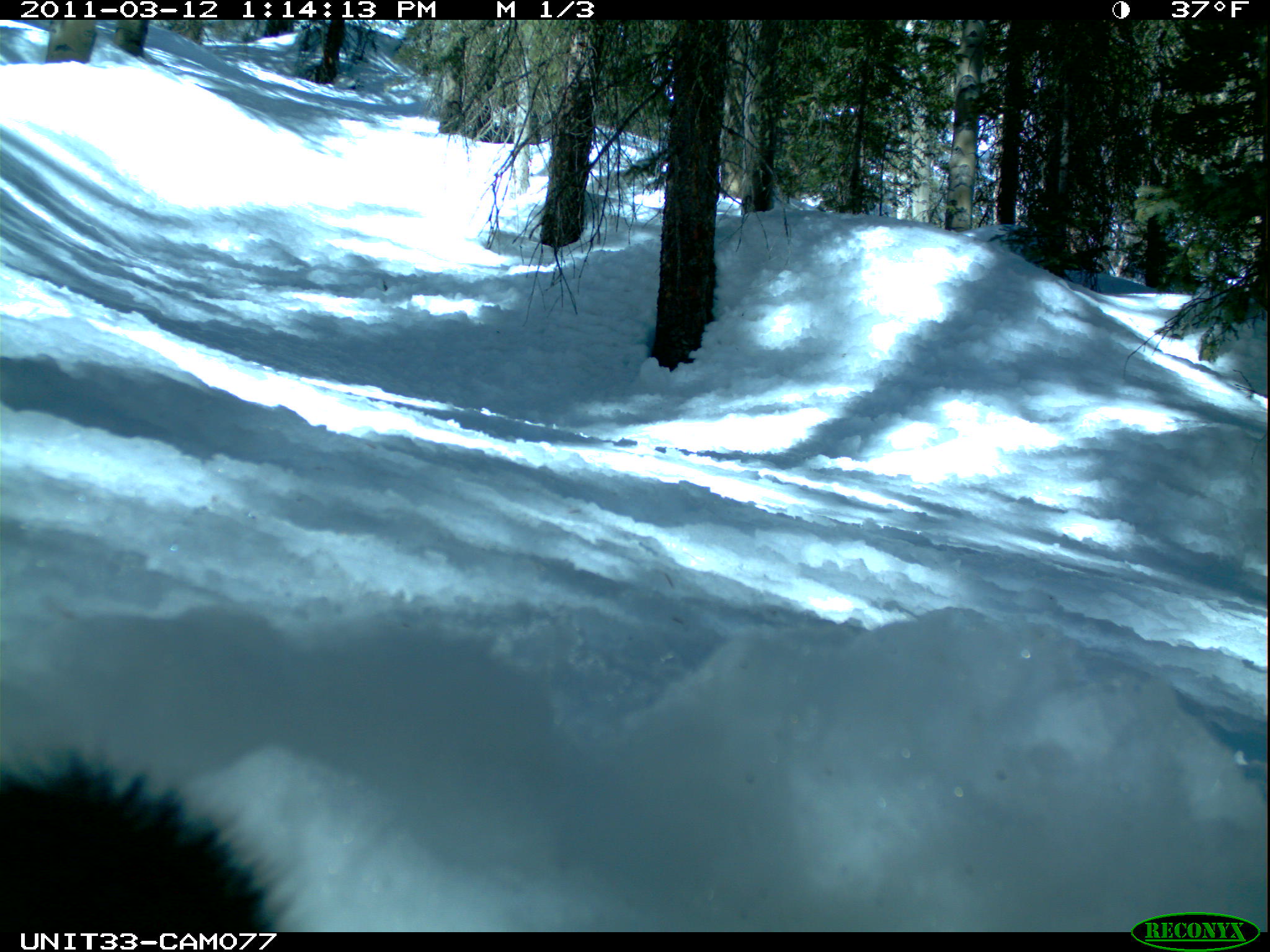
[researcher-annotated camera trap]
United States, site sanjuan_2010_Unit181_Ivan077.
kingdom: Animalia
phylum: Chordata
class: Mammalia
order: Rodentia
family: Sciuridae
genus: Tamiasciurus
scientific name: Tamiasciurus hudsonicus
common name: american red squirrel